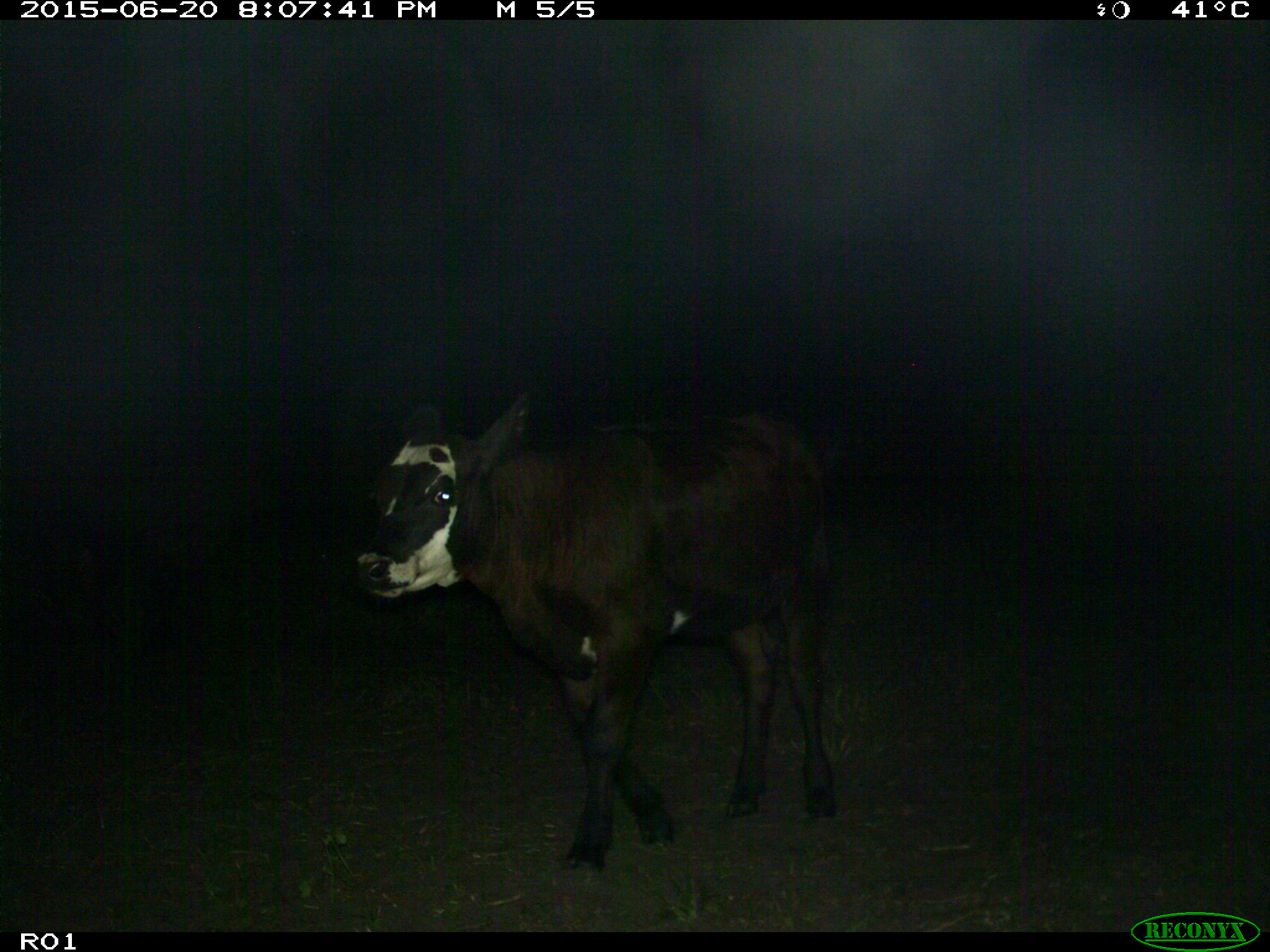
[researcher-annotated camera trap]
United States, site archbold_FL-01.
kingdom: Animalia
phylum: Chordata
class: Mammalia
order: Artiodactyla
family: Bovidae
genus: Bos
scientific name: Bos taurus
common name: domestic cow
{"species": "Bos taurus (domestic cow)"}